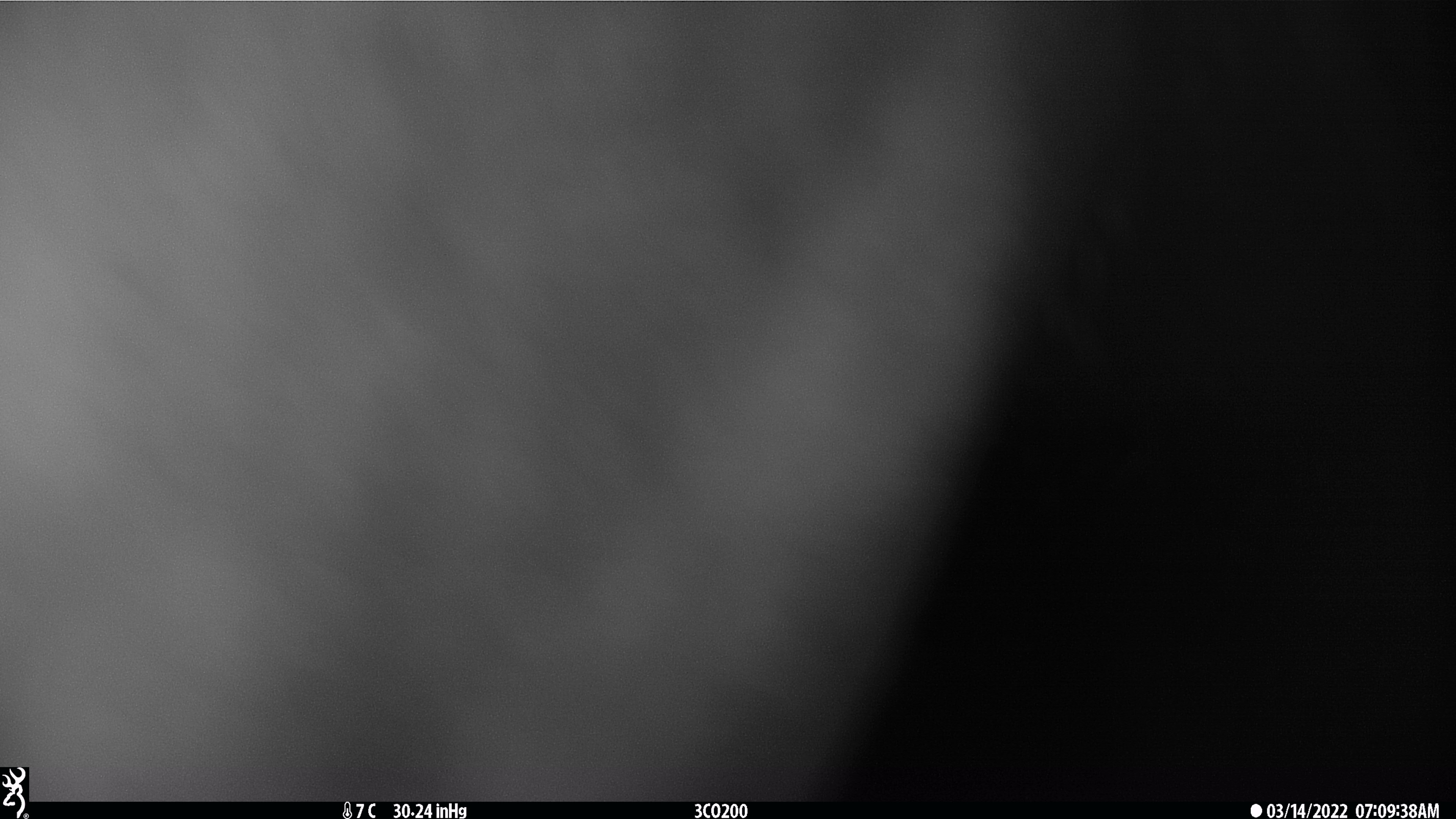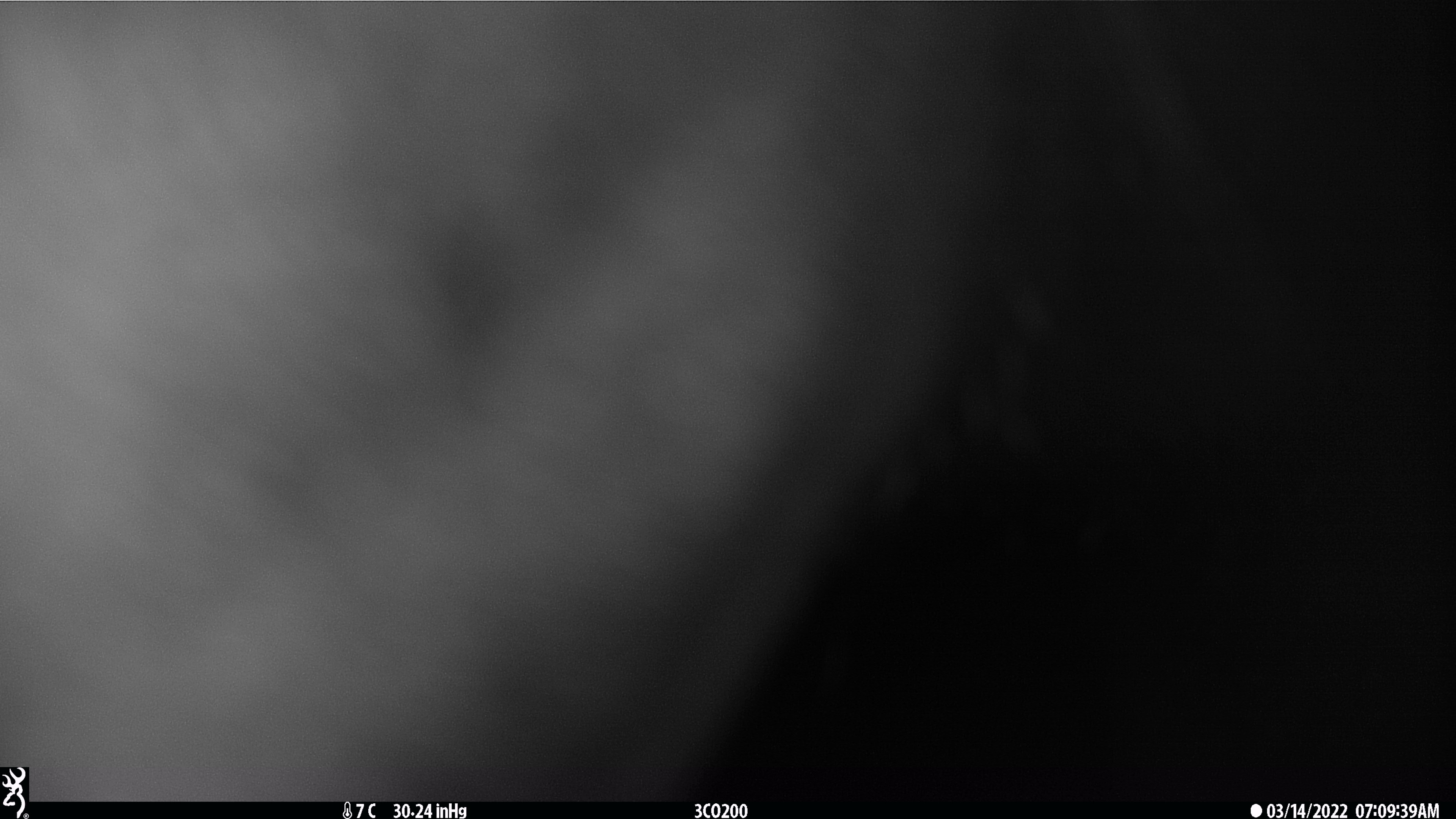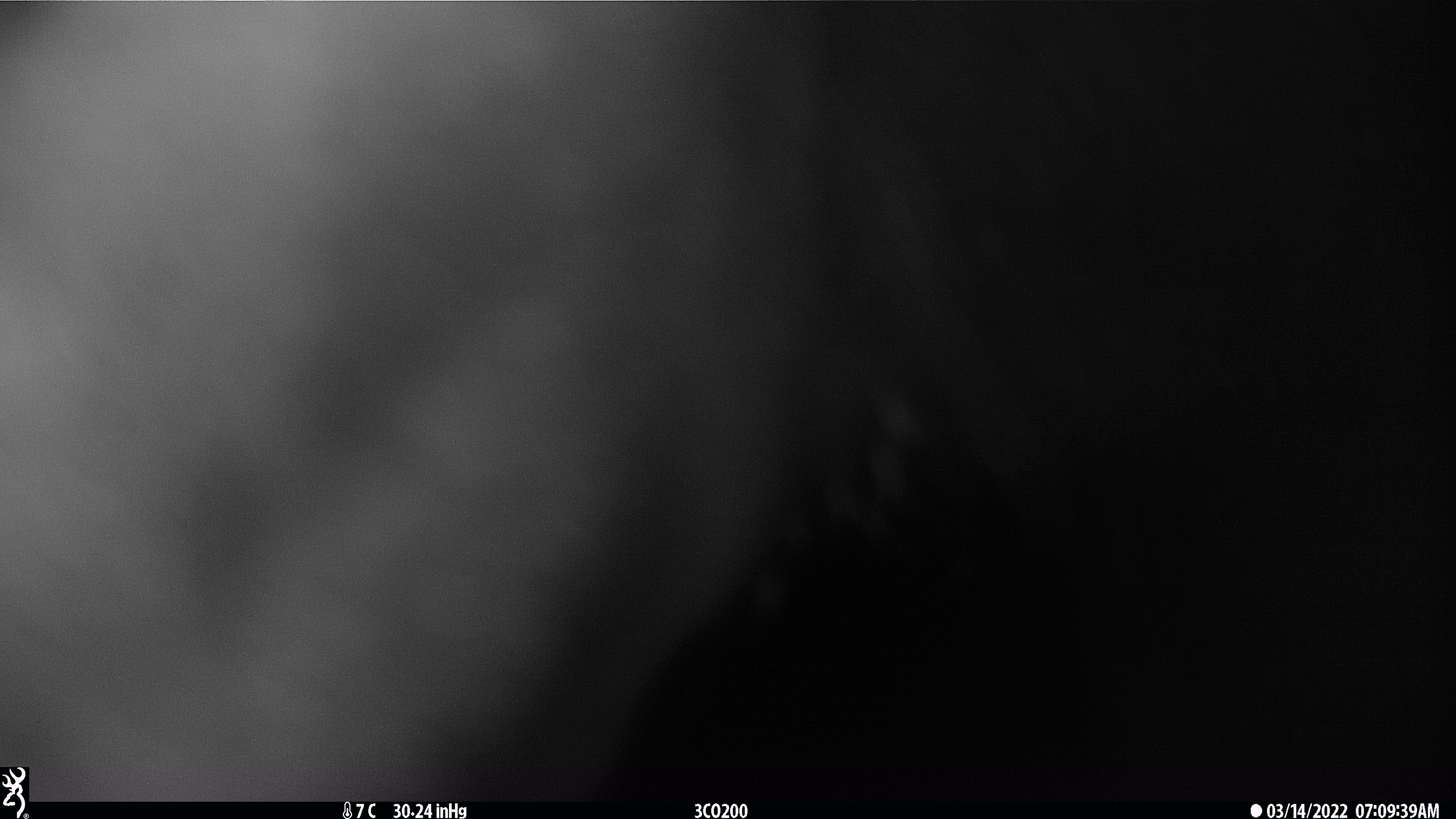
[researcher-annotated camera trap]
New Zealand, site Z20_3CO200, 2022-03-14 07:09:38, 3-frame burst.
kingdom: Animalia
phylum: Chordata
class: Mammalia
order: Artiodactyla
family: Cervidae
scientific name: Cervidae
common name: deer